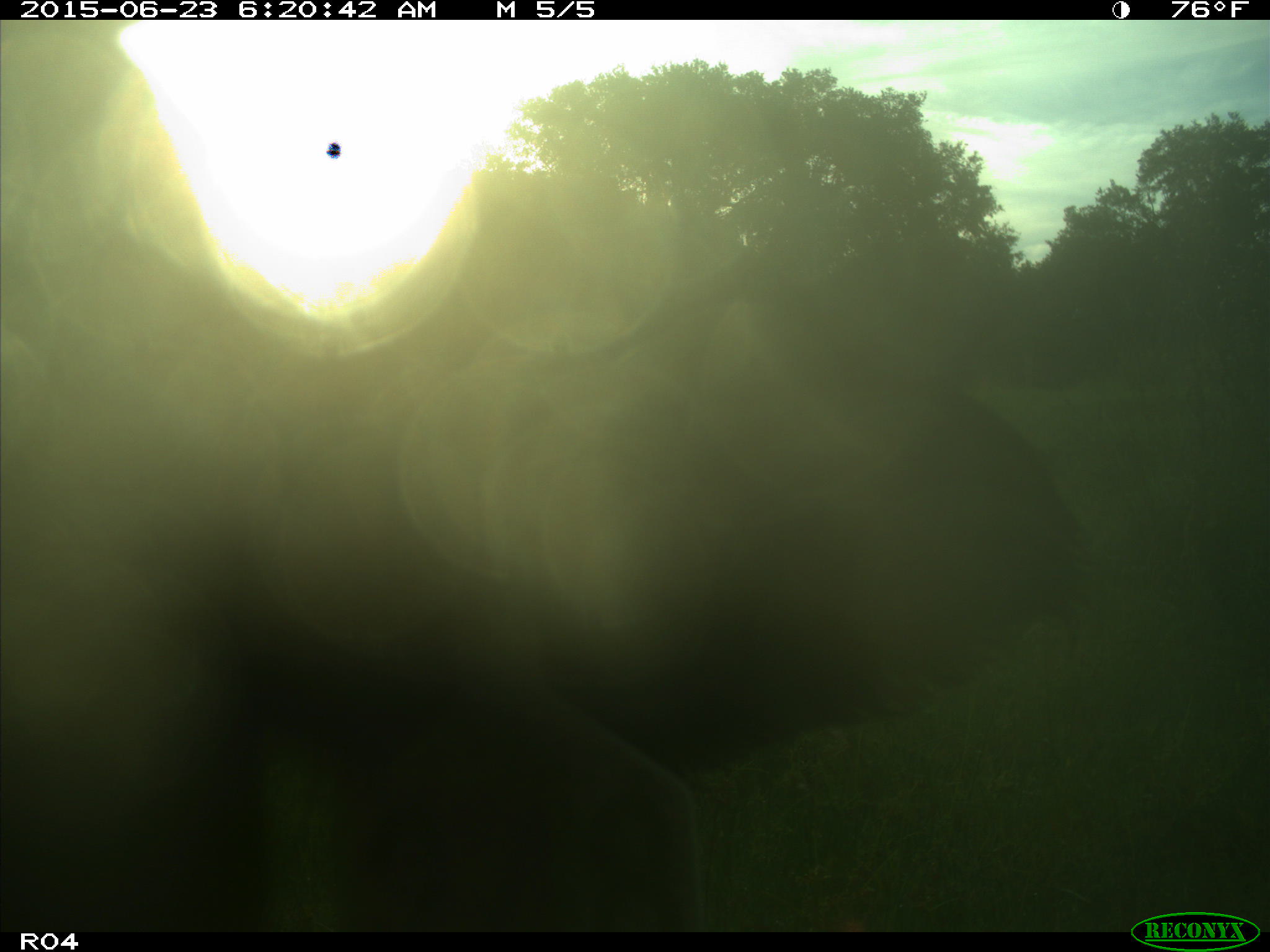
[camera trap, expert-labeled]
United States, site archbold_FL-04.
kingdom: Animalia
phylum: Chordata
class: Mammalia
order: Artiodactyla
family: Bovidae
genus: Bos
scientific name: Bos taurus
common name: domestic cow